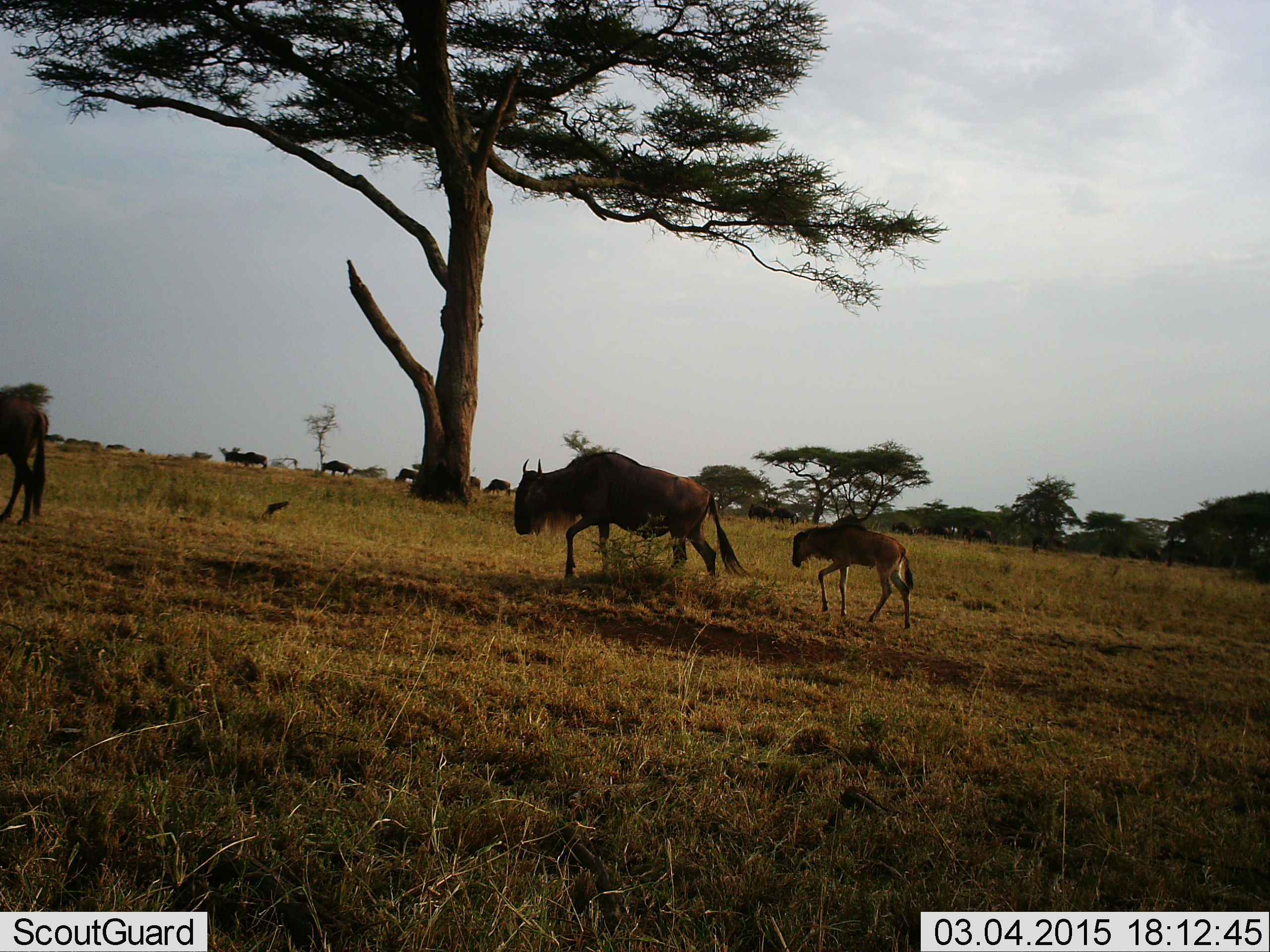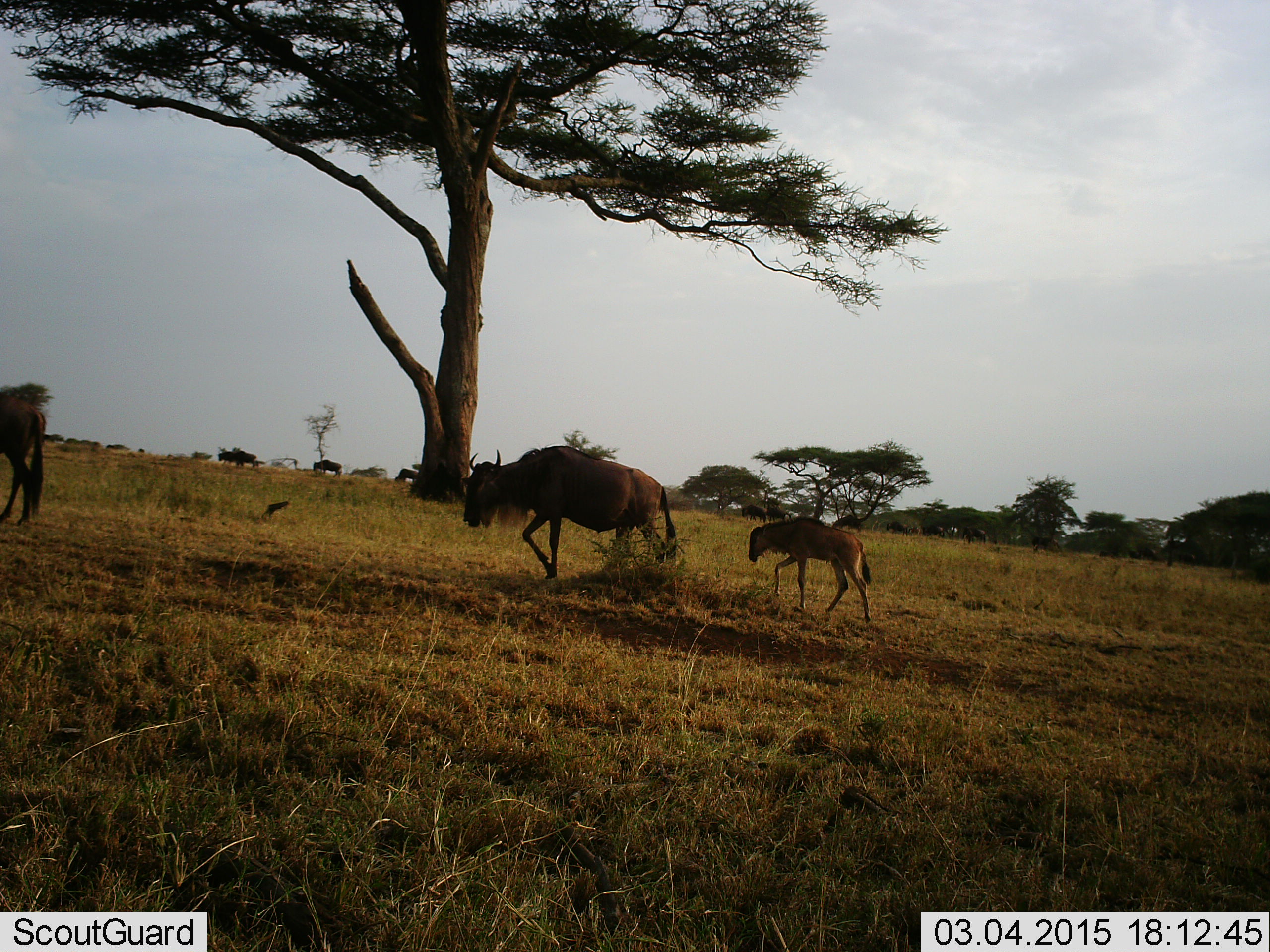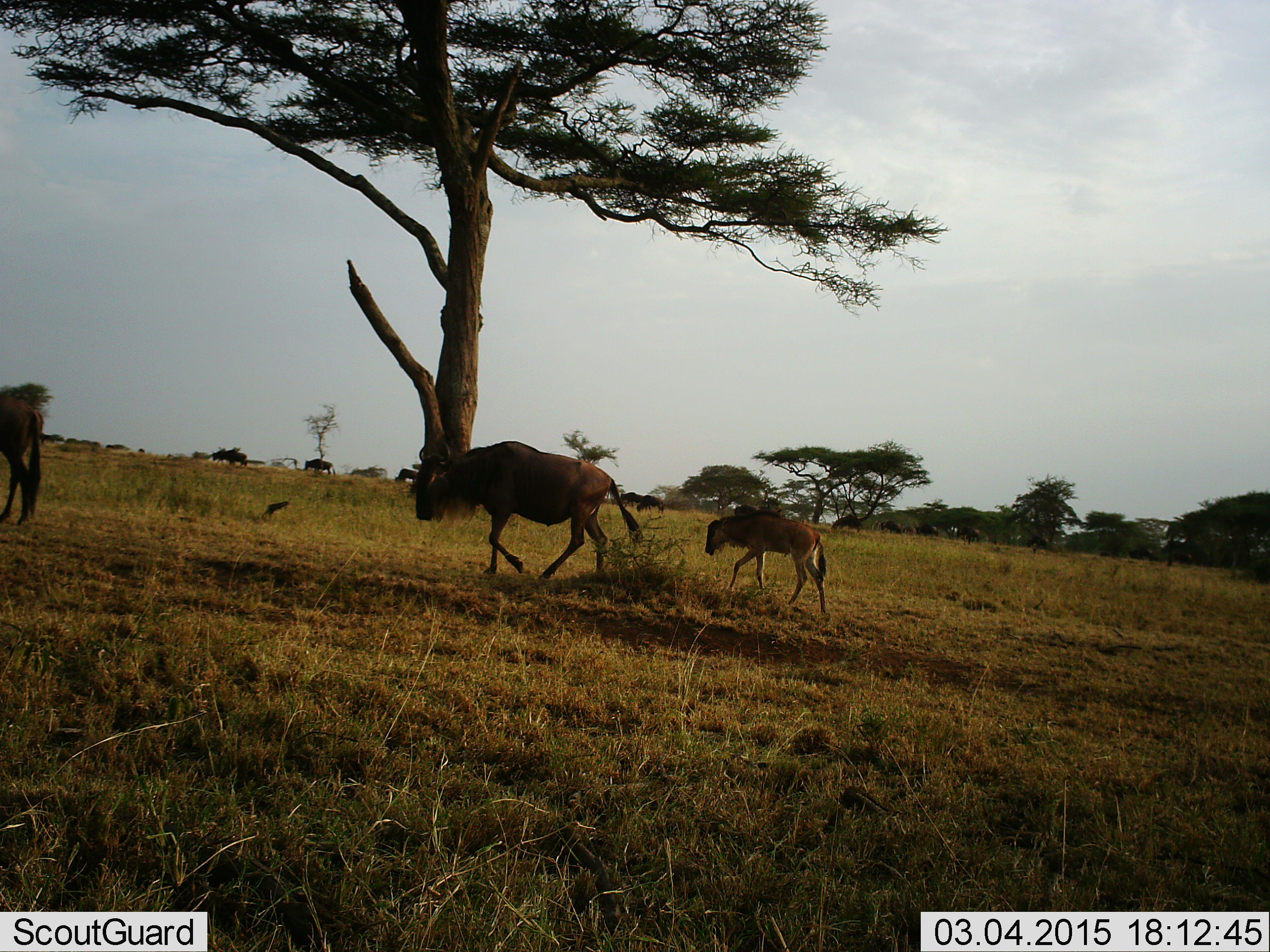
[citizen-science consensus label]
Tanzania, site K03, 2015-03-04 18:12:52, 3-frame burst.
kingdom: Animalia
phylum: Chordata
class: Mammalia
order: Artiodactyla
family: Bovidae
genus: Connochaetes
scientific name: Connochaetes taurinus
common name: blue wildebeest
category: wildebeest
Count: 11-50.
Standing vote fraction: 10%.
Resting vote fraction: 0%.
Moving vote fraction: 100%.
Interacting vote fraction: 0%.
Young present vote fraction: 70%.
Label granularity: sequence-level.